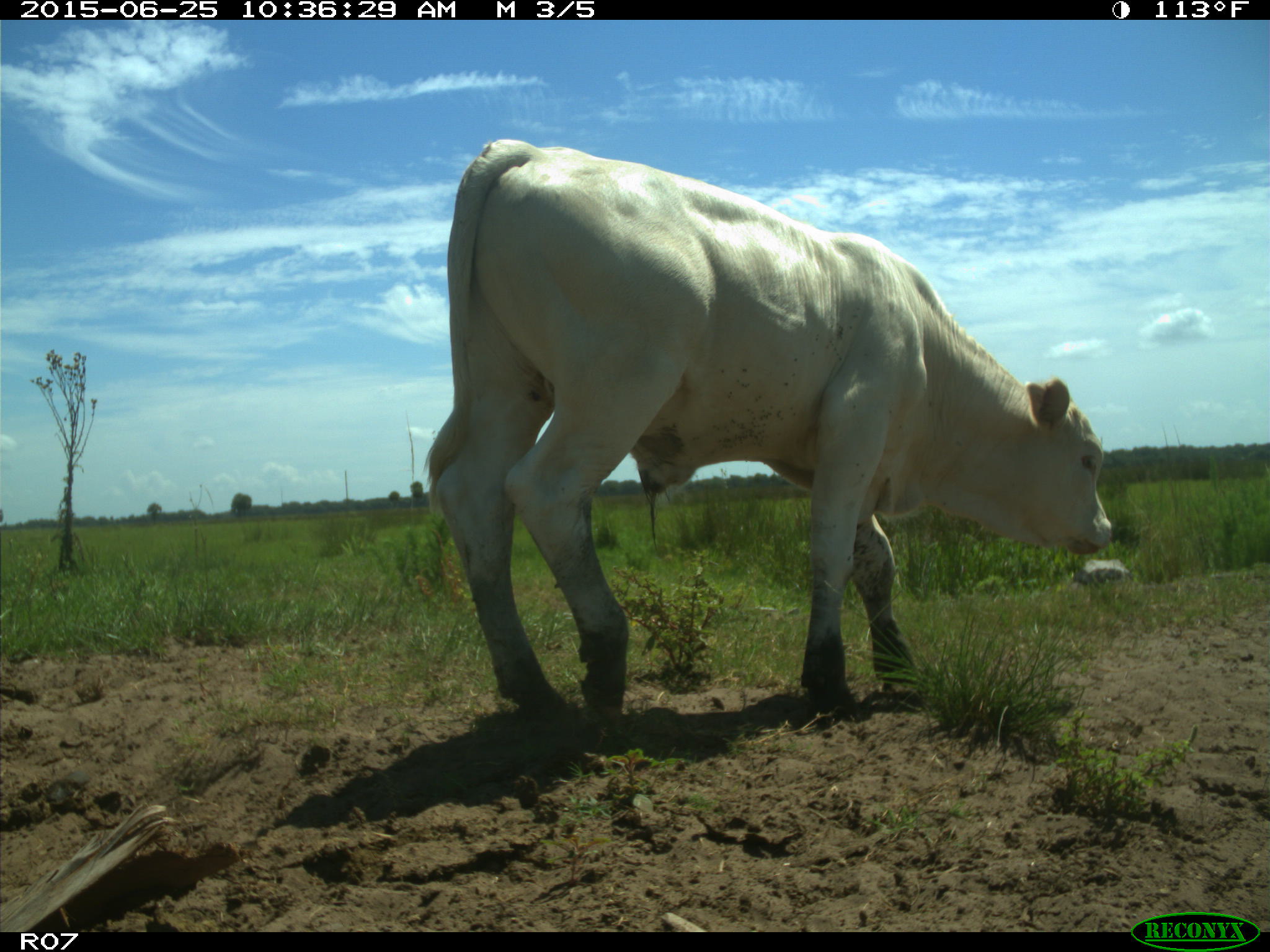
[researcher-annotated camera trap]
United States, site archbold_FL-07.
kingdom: Animalia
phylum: Chordata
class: Mammalia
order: Artiodactyla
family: Bovidae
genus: Bos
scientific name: Bos taurus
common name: domestic cow